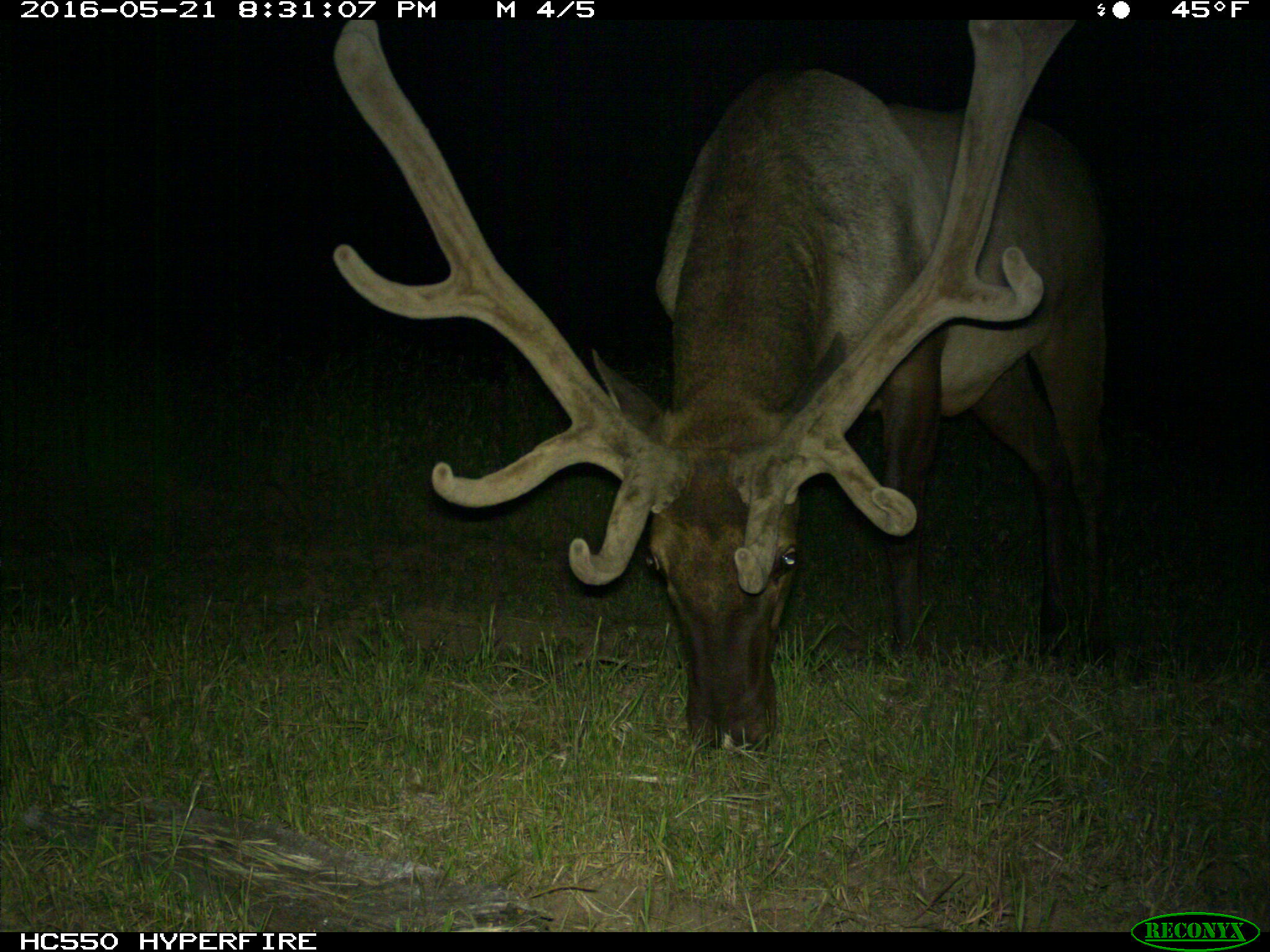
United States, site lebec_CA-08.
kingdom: Animalia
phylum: Chordata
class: Mammalia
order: Artiodactyla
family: Cervidae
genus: Cervus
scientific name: Cervus canadensis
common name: elk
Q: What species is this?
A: Cervus canadensis (elk).